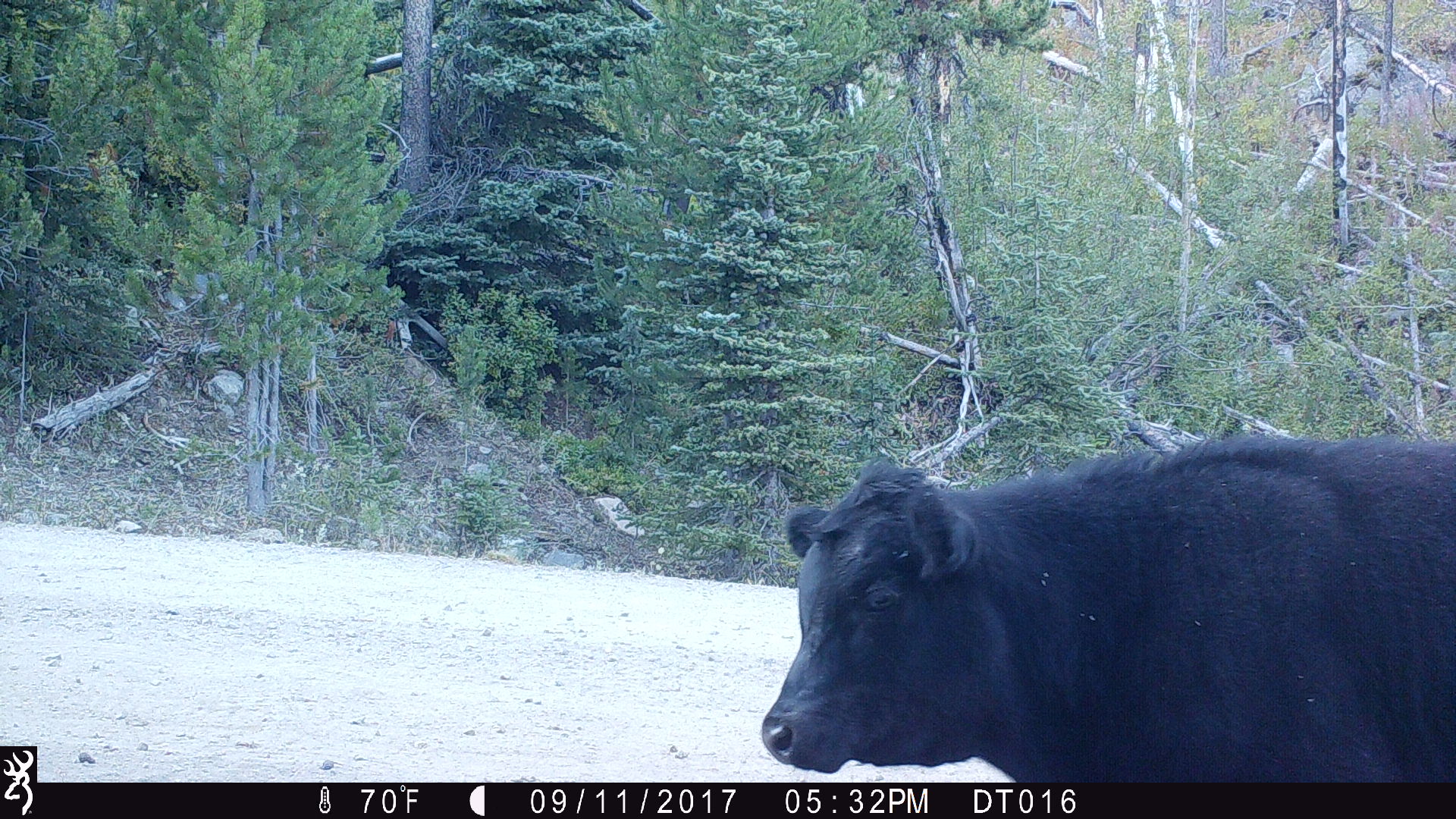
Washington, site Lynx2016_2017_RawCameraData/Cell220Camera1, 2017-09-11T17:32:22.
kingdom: Animalia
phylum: Chordata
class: Mammalia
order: Artiodactyla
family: Bovidae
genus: Bos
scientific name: Bos taurus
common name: domestic cattle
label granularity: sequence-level